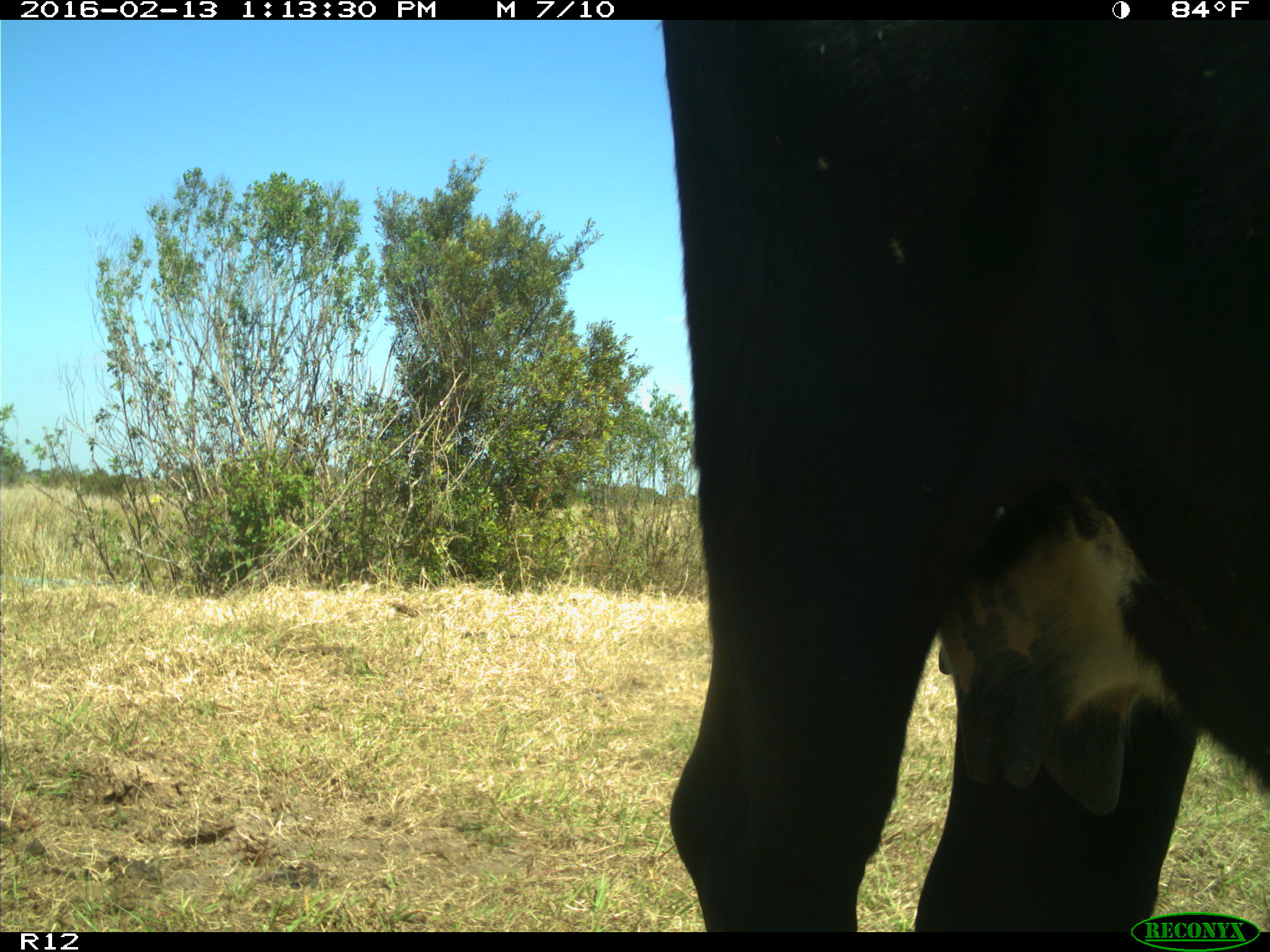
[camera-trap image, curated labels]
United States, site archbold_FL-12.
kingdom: Animalia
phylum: Chordata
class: Mammalia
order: Artiodactyla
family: Bovidae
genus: Bos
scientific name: Bos taurus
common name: domestic cow